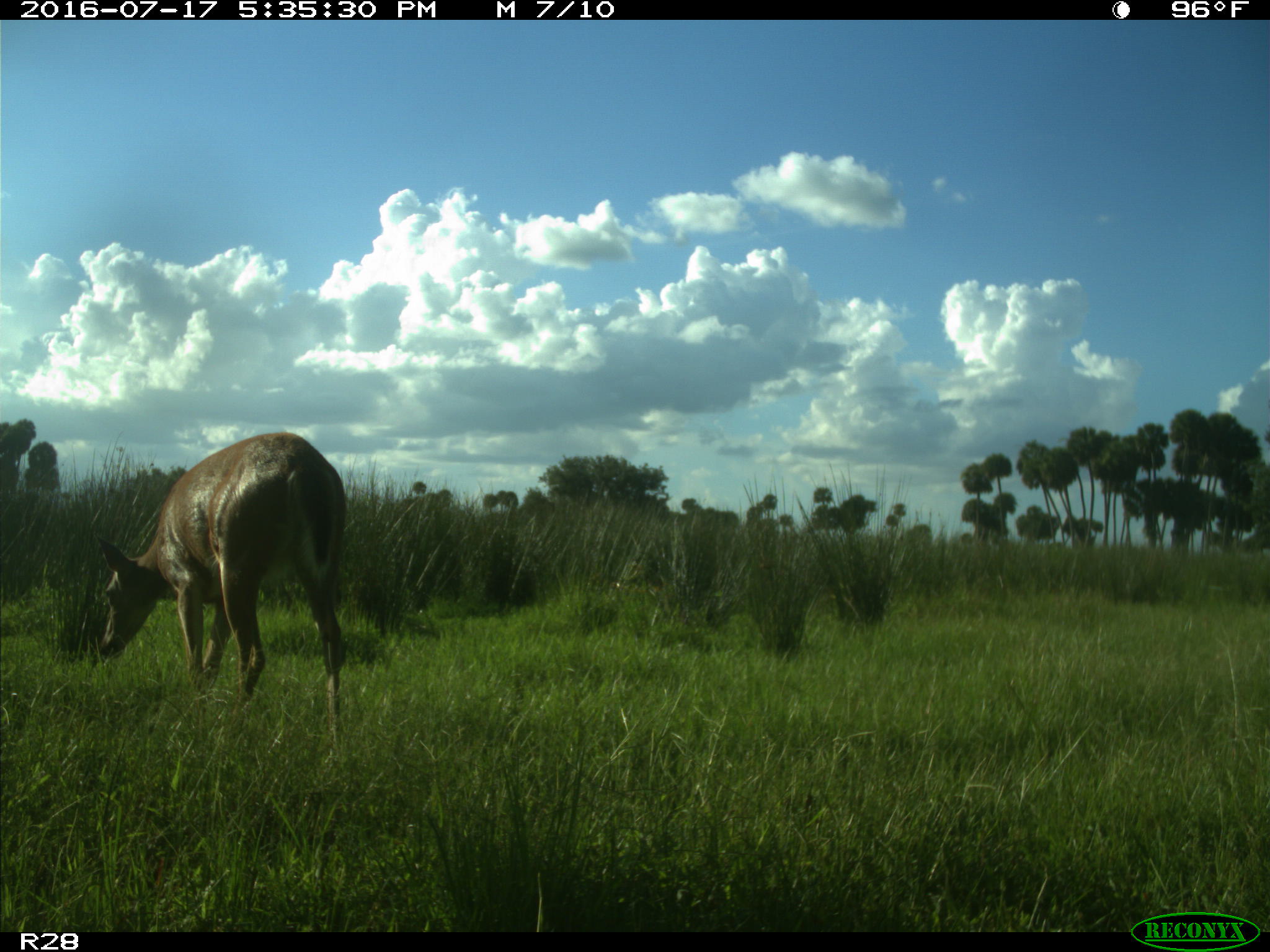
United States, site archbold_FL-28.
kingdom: Animalia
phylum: Chordata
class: Mammalia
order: Artiodactyla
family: Cervidae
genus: Odocoileus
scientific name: Odocoileus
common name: deer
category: unidentified deer